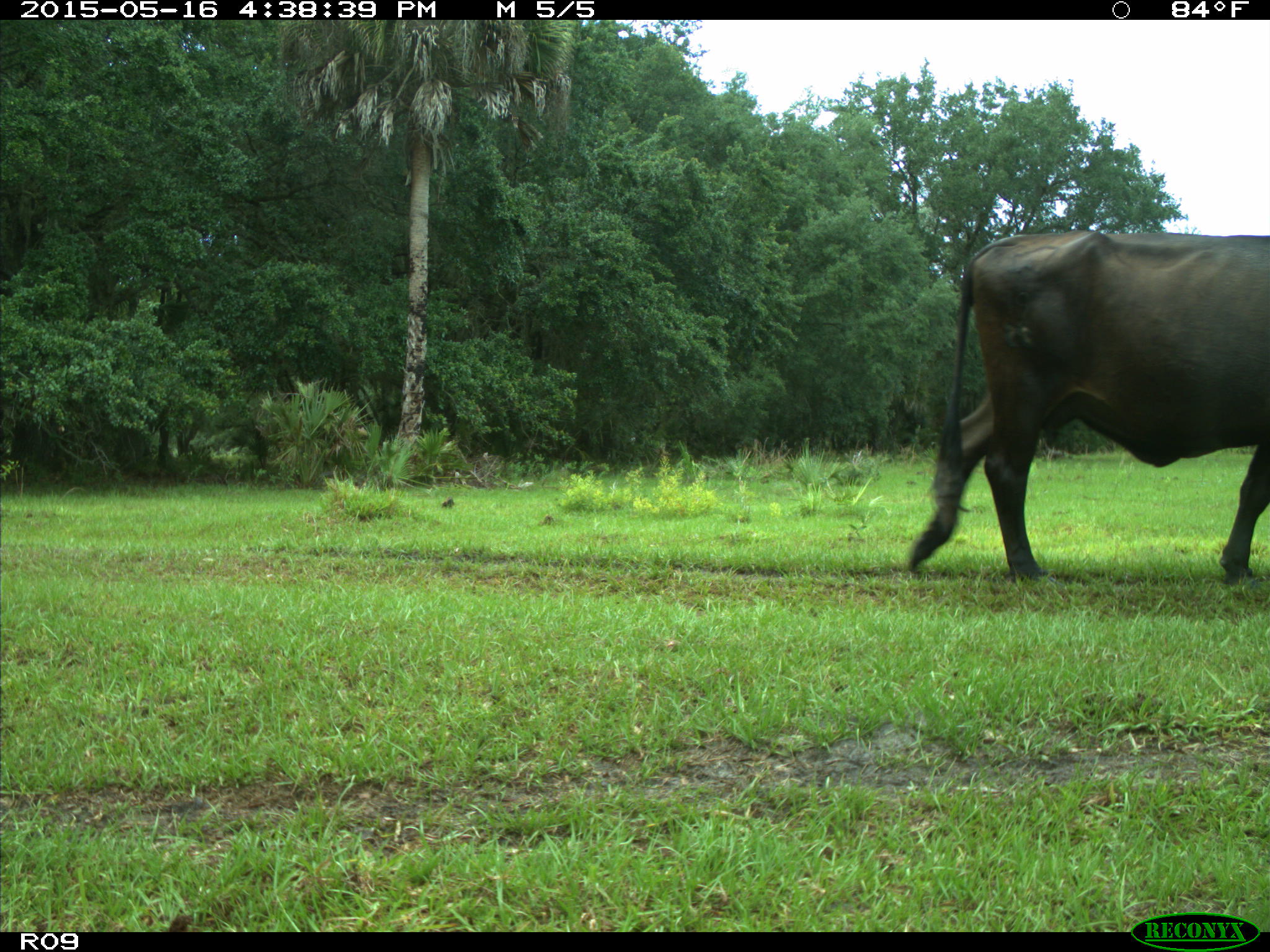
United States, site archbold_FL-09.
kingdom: Animalia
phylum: Chordata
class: Mammalia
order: Artiodactyla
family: Bovidae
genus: Bos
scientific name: Bos taurus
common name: domestic cow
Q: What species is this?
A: Bos taurus (domestic cow).